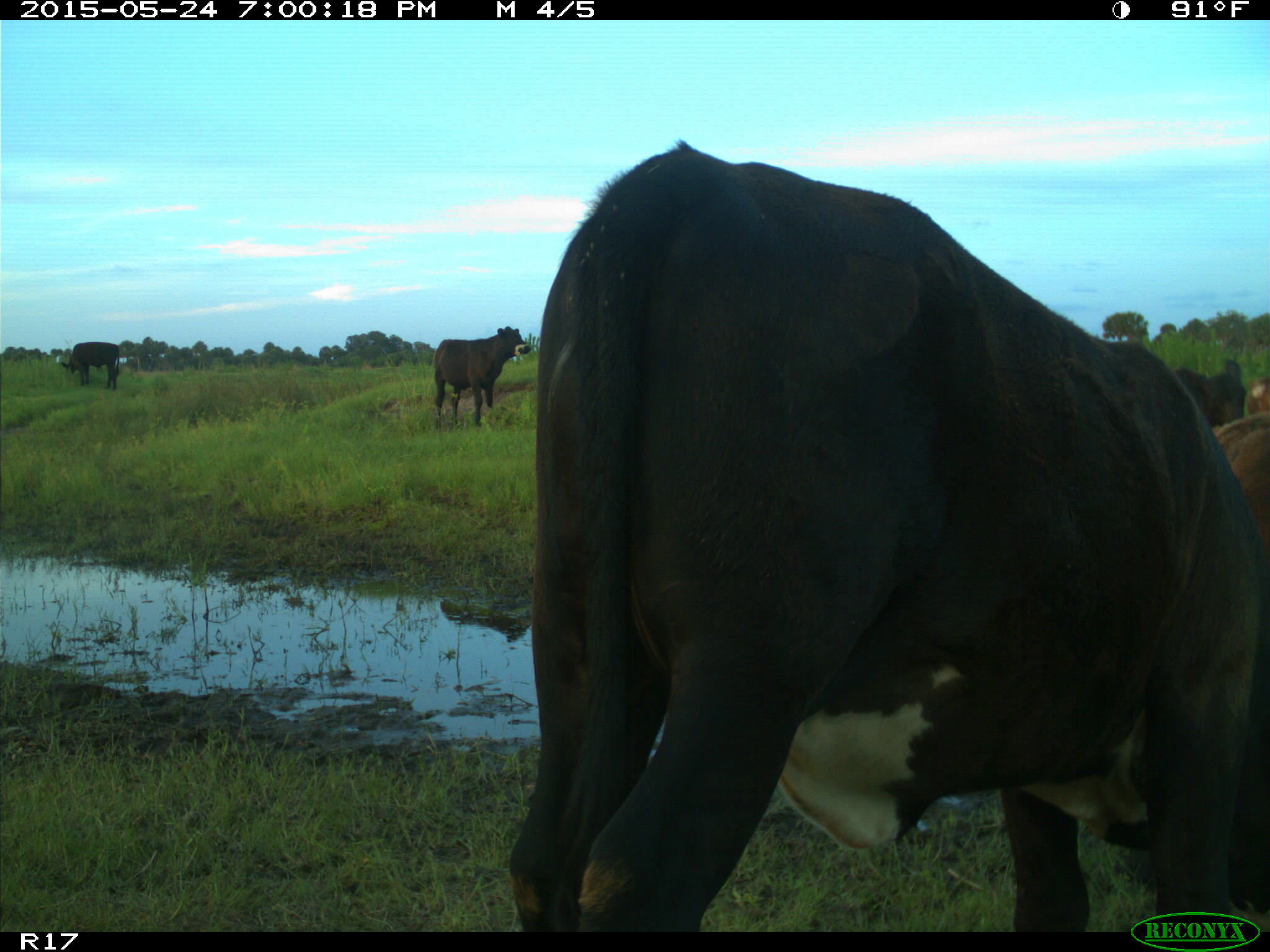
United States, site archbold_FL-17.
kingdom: Animalia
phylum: Chordata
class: Mammalia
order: Artiodactyla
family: Bovidae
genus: Bos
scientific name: Bos taurus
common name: domestic cow